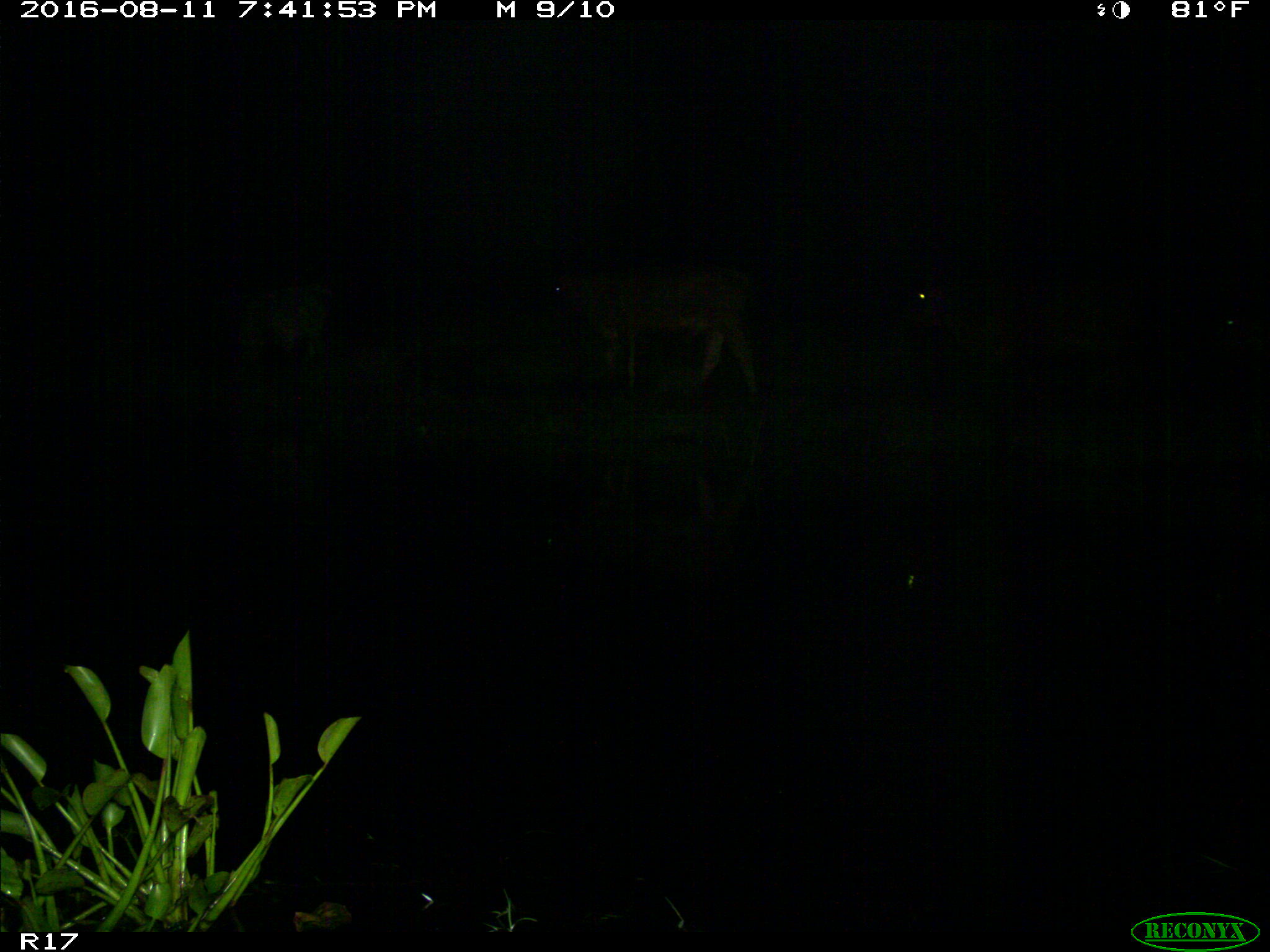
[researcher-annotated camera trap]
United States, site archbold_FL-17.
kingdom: Animalia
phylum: Chordata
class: Mammalia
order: Artiodactyla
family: Bovidae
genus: Bos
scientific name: Bos taurus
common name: domestic cow